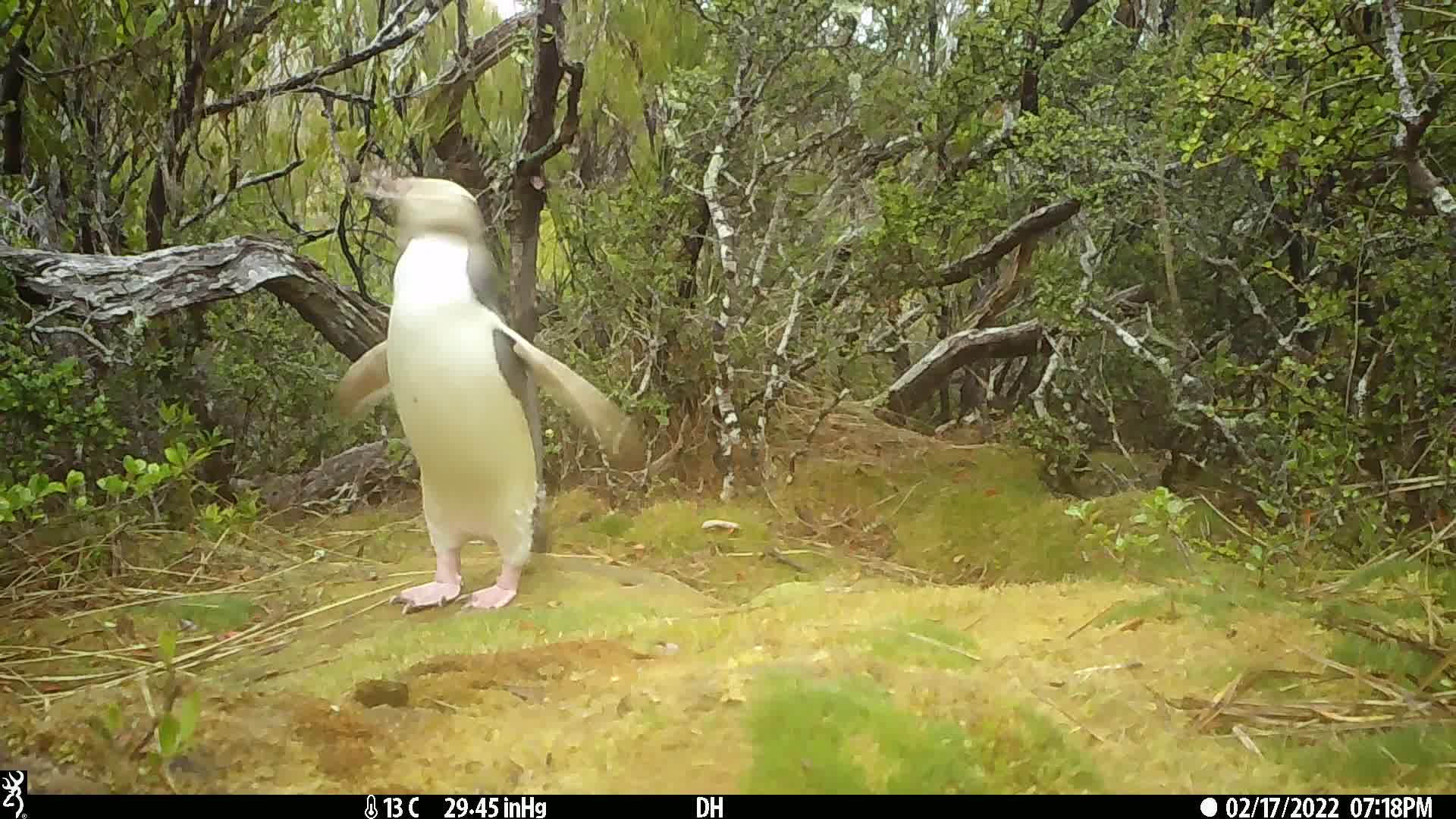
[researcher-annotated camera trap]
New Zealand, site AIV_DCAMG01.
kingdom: Animalia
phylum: Chordata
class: Aves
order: Sphenisciformes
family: Spheniscidae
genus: Megadyptes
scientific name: Megadyptes antipodes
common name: yellow-eyed penguin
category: yellow eyed penguin